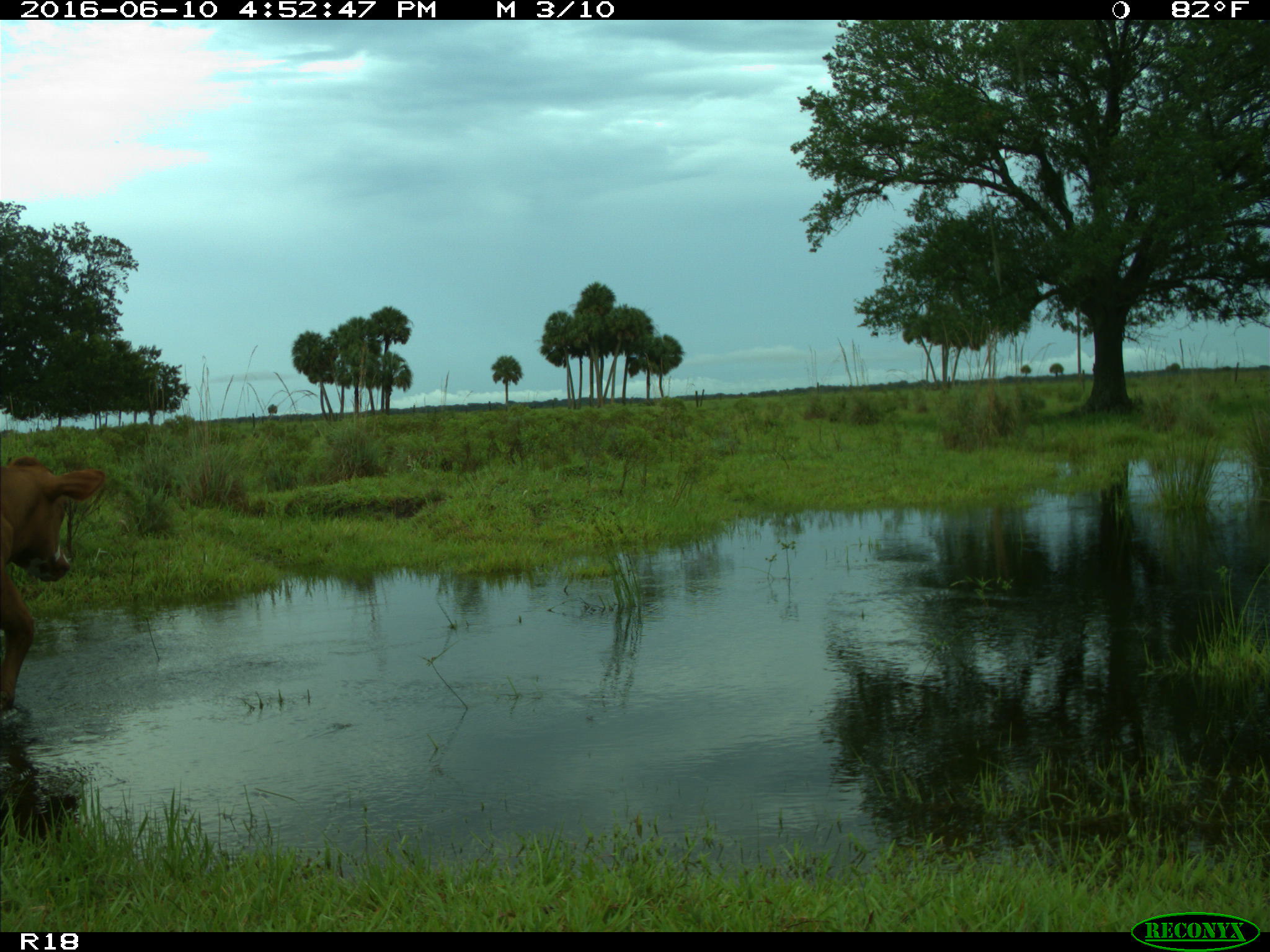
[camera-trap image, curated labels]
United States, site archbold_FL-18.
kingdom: Animalia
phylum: Chordata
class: Mammalia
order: Artiodactyla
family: Bovidae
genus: Bos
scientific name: Bos taurus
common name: domestic cow